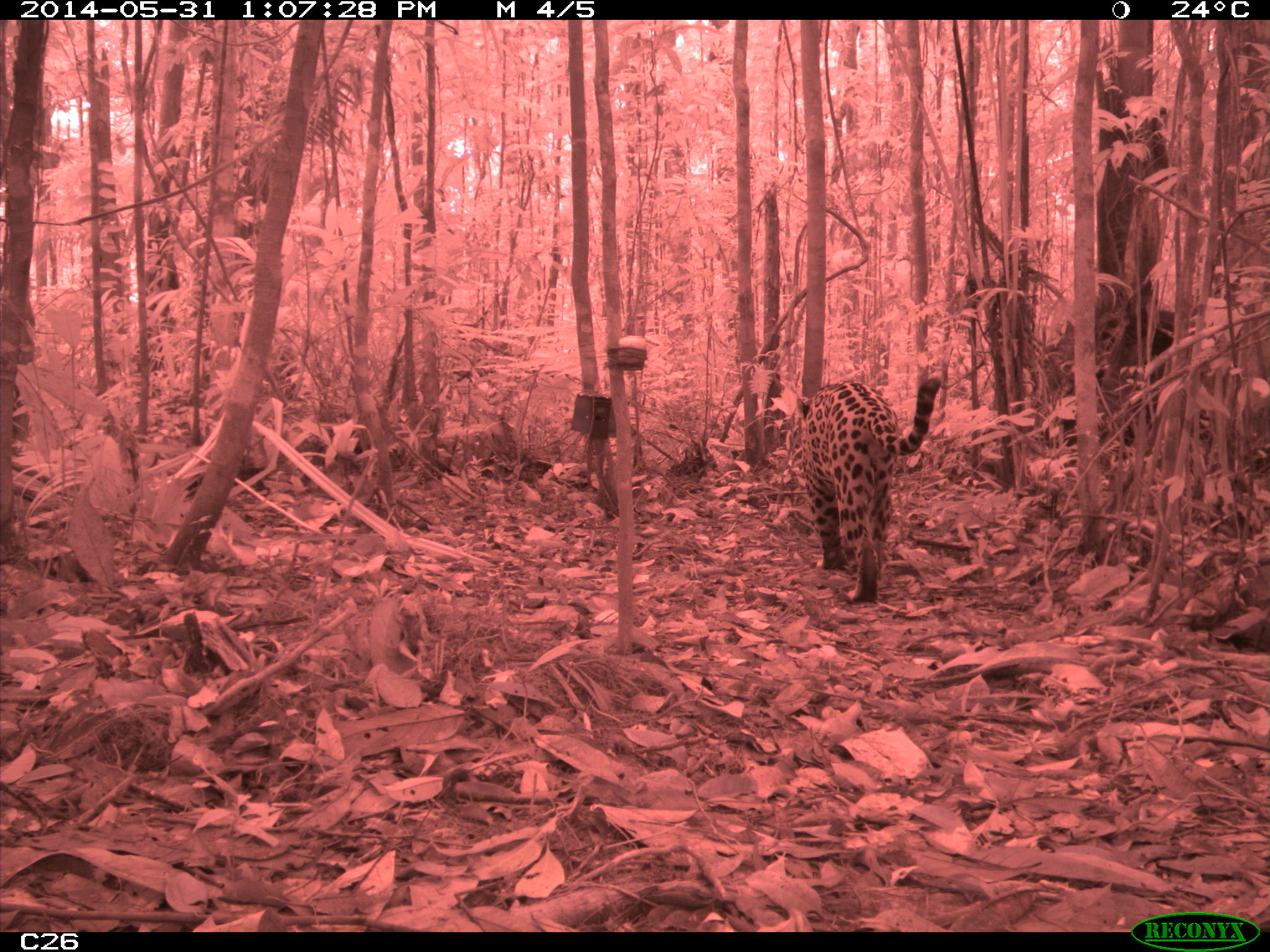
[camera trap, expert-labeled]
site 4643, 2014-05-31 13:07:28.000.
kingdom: Animalia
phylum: Chordata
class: Mammalia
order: Carnivora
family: Felidae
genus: Panthera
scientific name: Panthera onca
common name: jaguar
Panthera onca (jaguar), count 1, age adult, sex male.